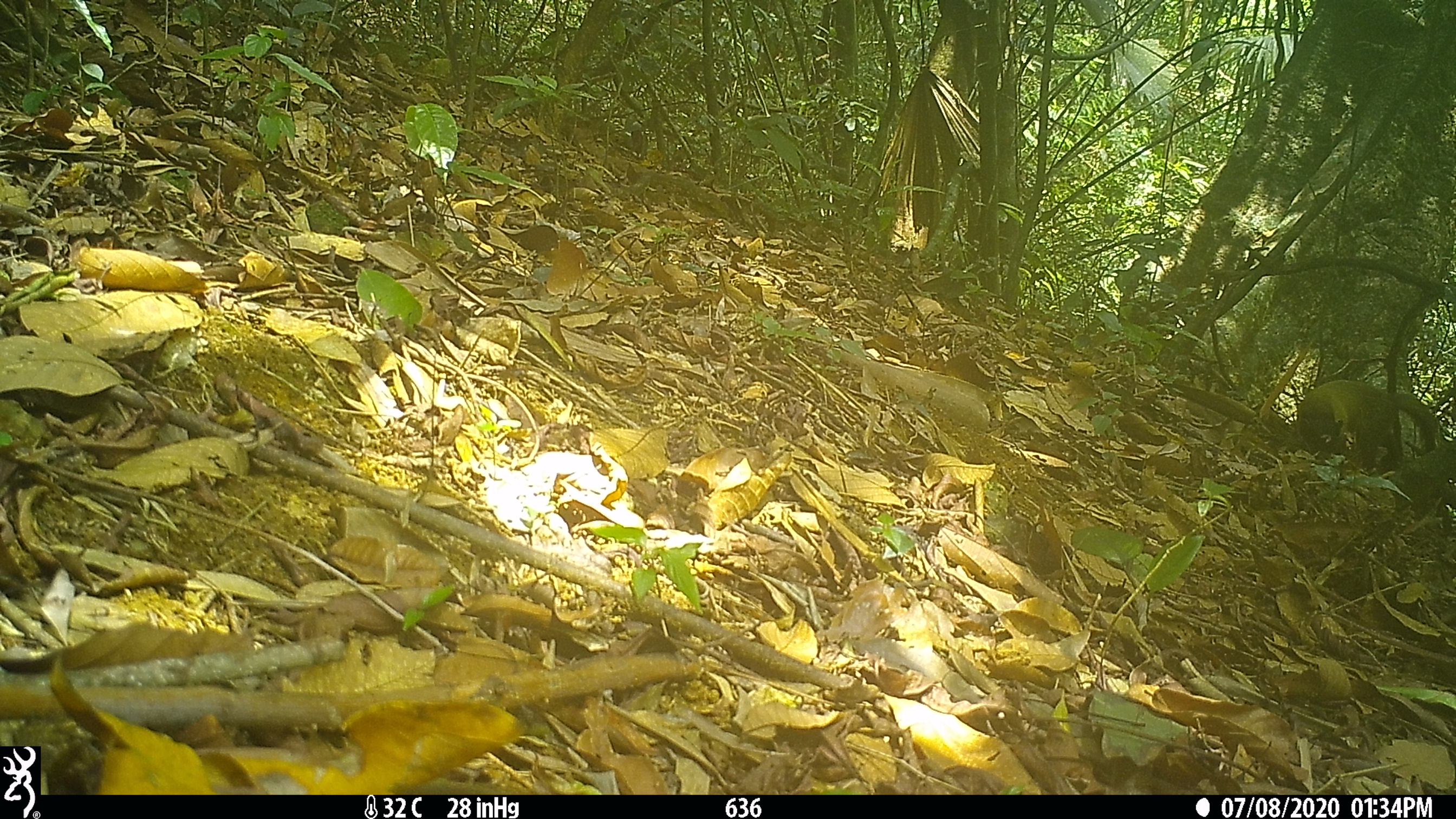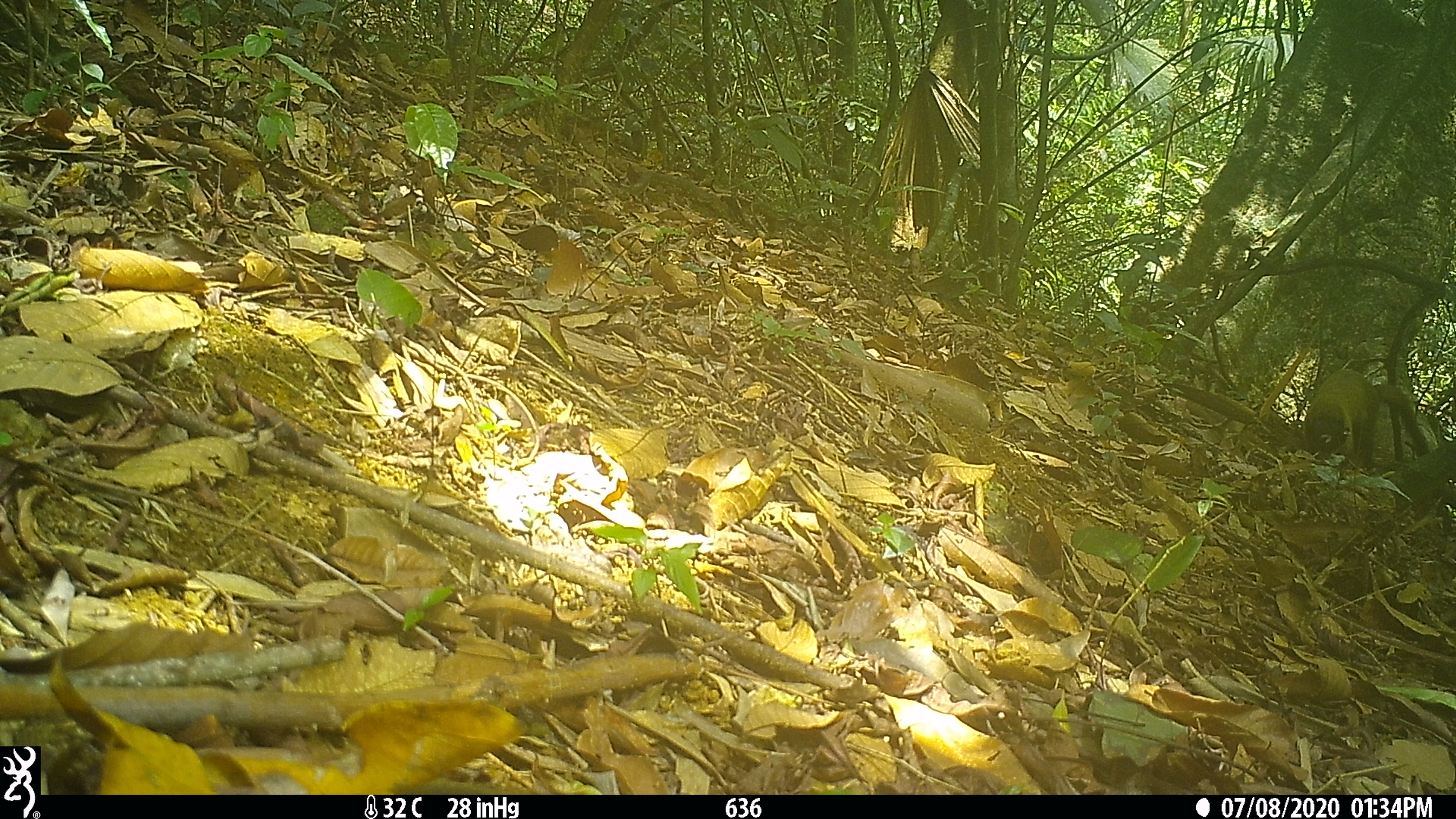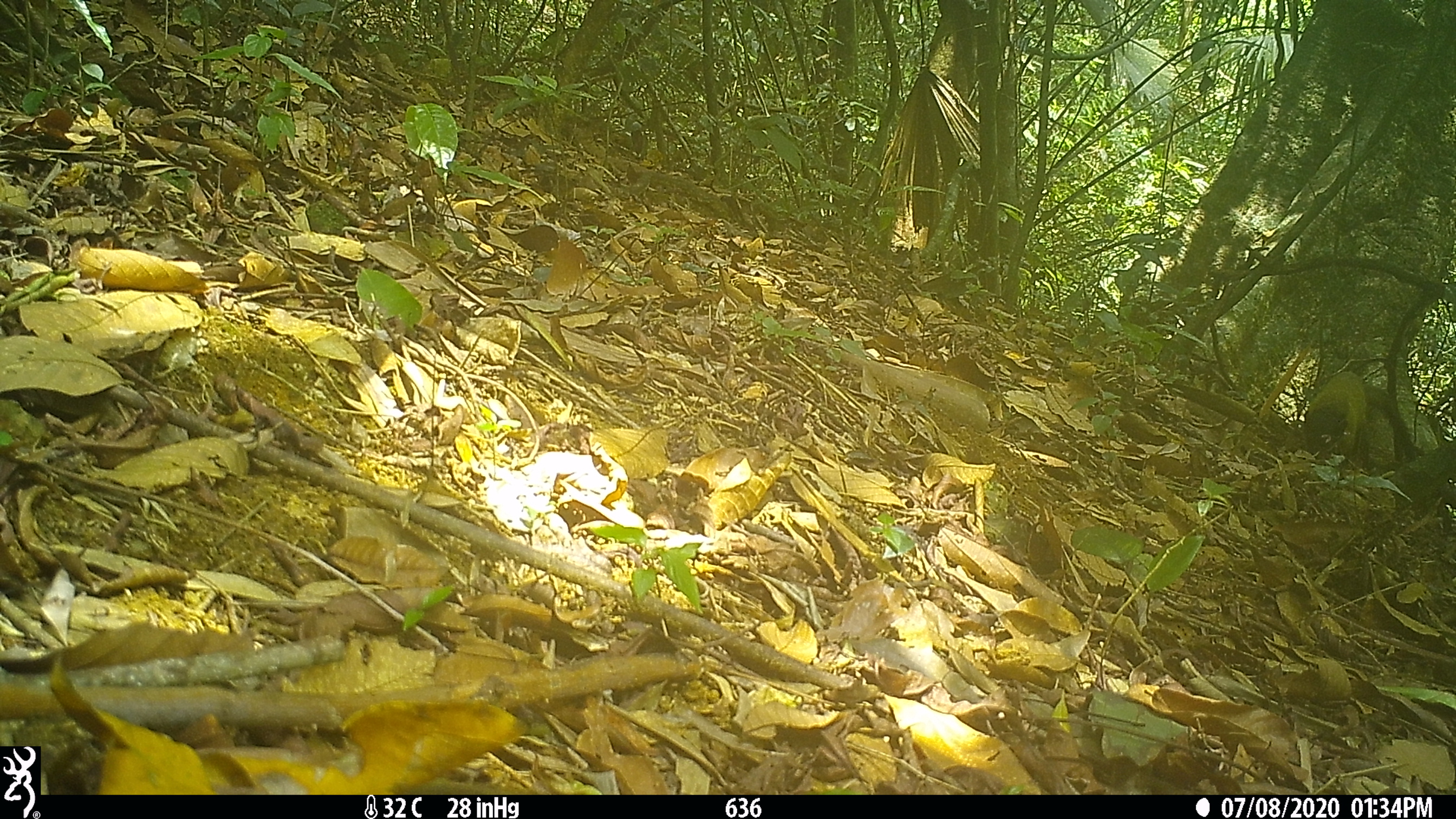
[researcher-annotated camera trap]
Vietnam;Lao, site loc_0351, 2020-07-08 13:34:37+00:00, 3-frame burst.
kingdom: Animalia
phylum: Chordata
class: Mammalia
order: Carnivora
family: Mustelidae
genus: Martes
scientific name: Martes flavigula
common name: yellow-throated marten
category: yellow throated marten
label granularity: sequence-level